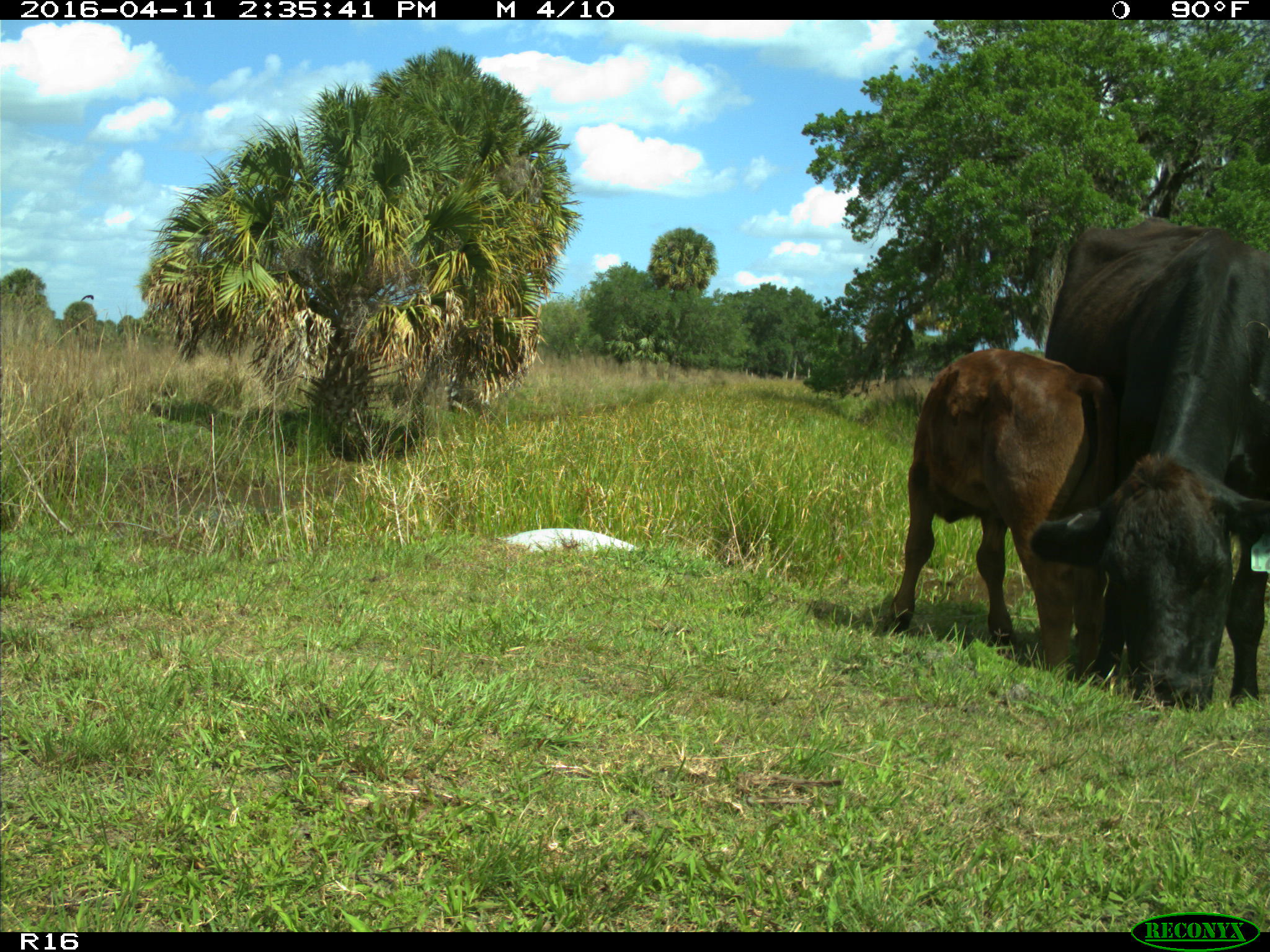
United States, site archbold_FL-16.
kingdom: Animalia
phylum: Chordata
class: Mammalia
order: Artiodactyla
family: Bovidae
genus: Bos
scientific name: Bos taurus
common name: domestic cow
Bos taurus (domestic cow).